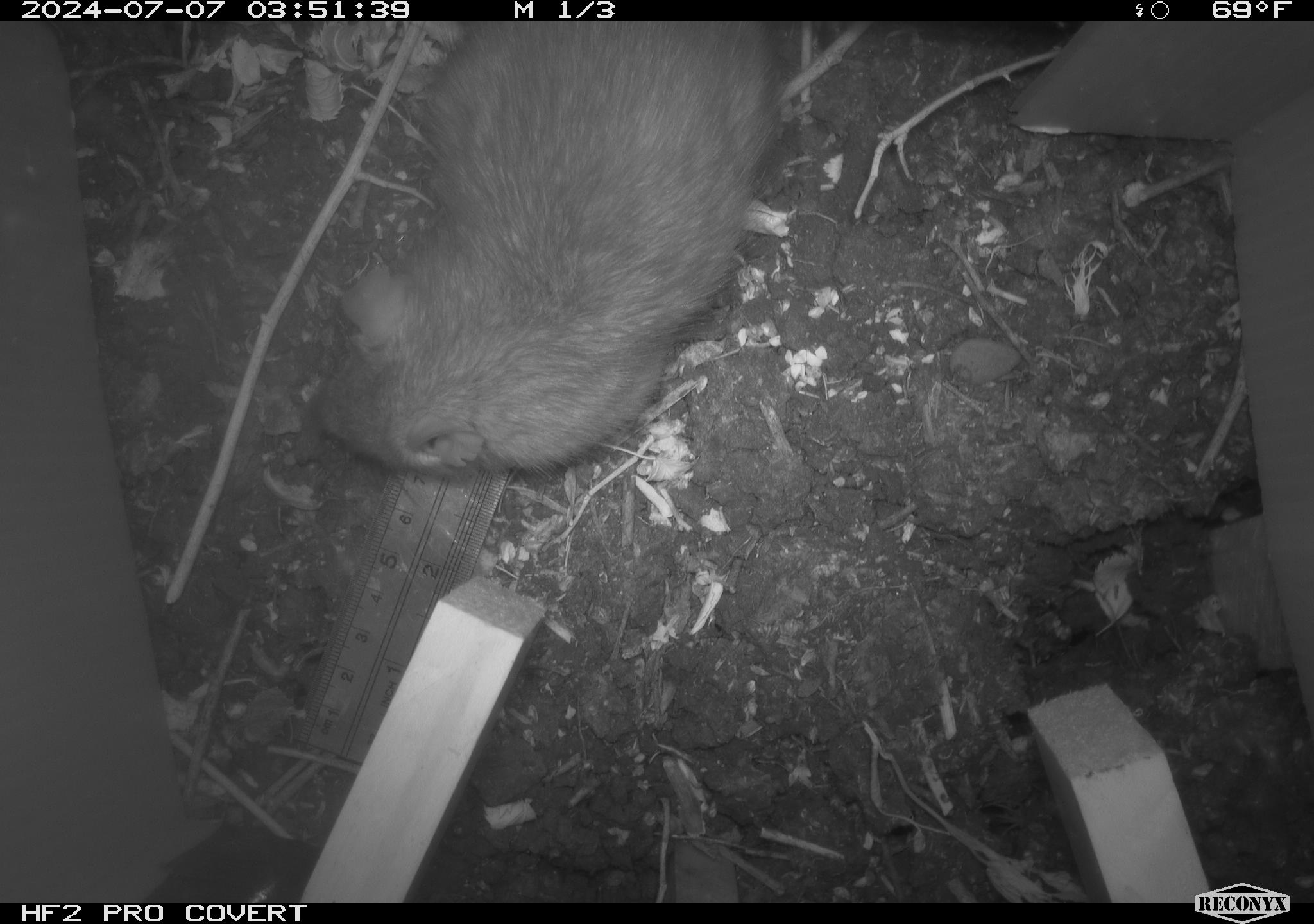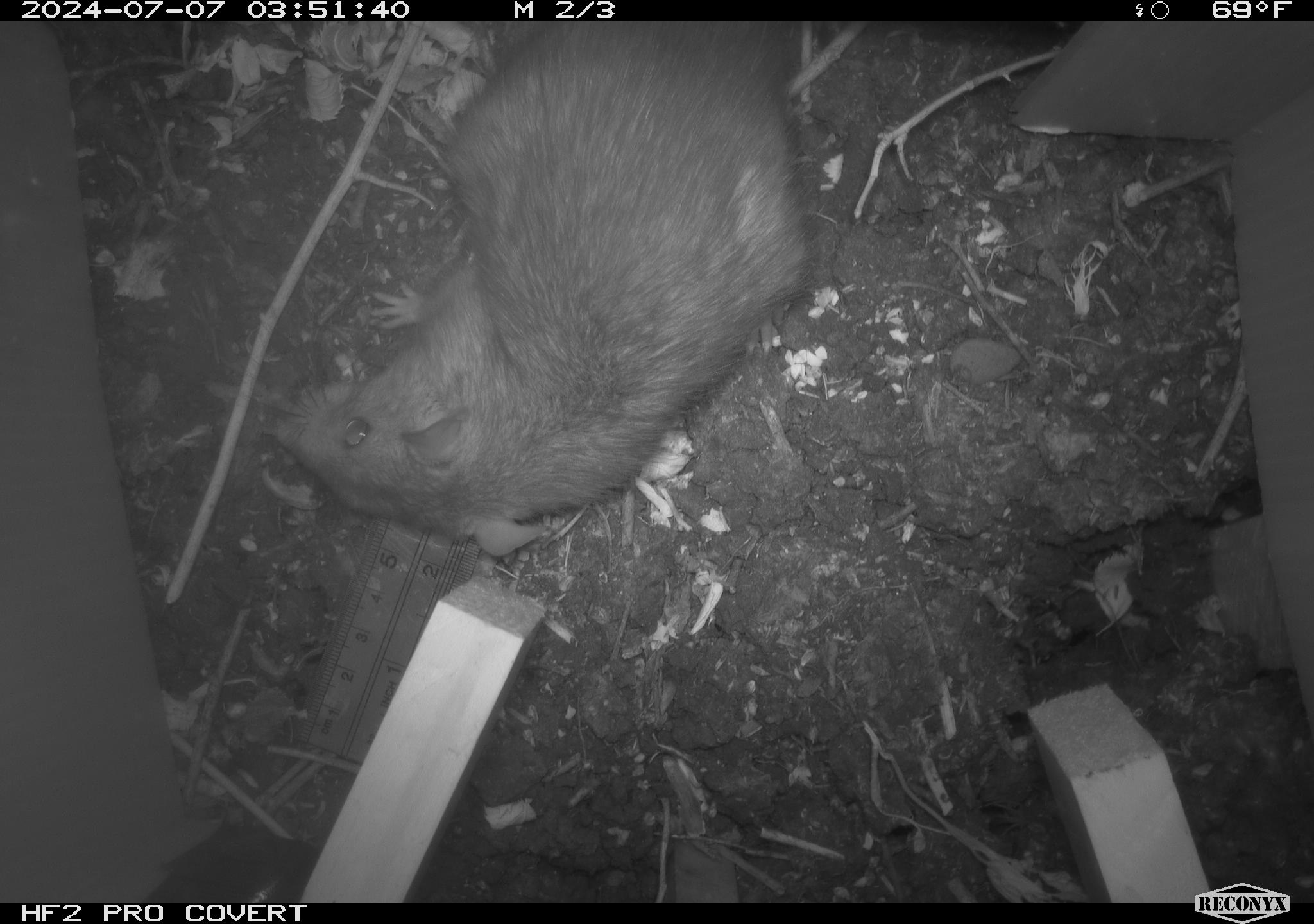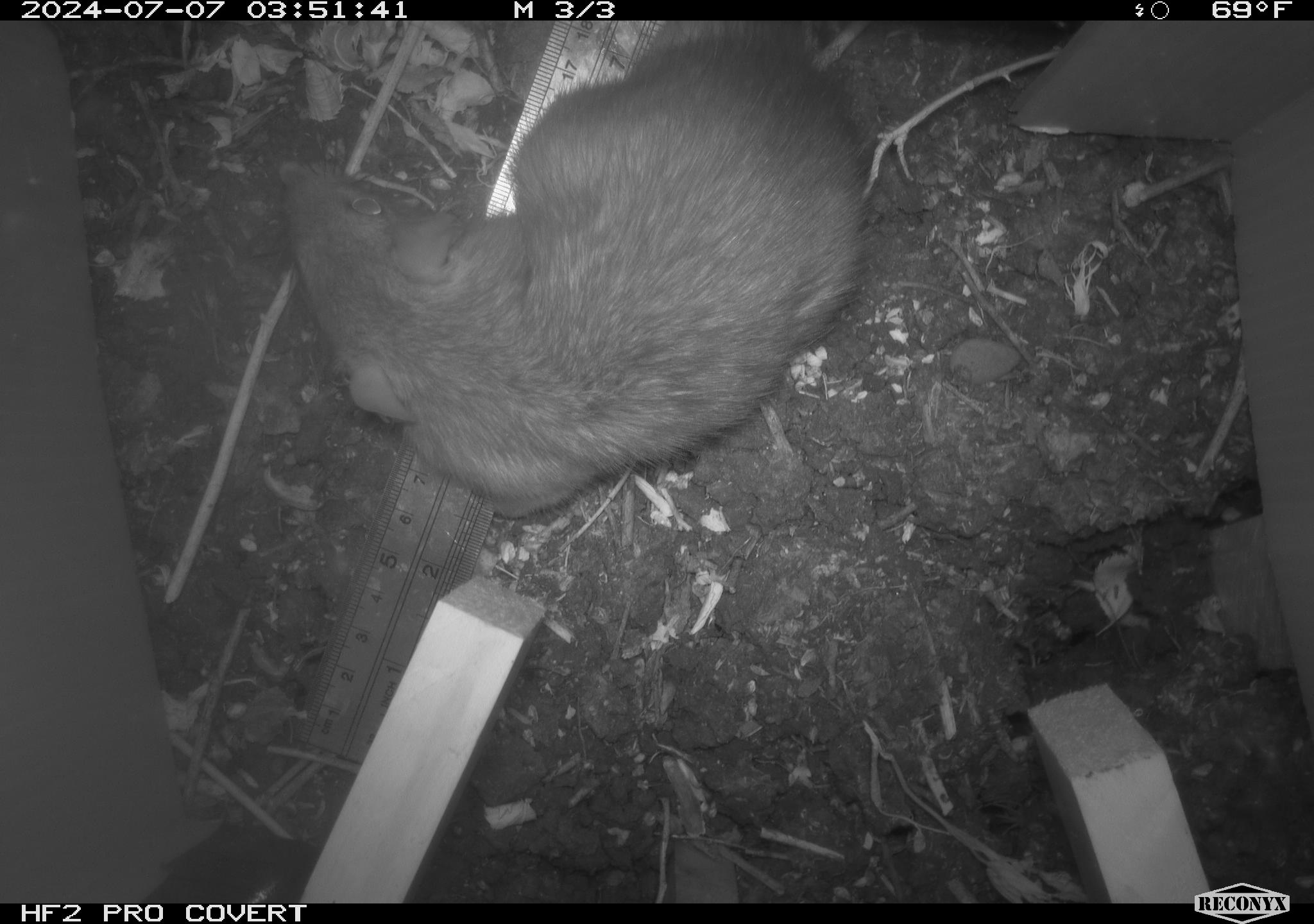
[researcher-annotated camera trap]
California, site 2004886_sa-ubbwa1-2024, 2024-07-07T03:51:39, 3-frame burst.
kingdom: Animalia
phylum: Chordata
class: Mammalia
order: Rodentia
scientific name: Rodentia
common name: woodrat or rat or mouse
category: woodrat or rat or mouse species